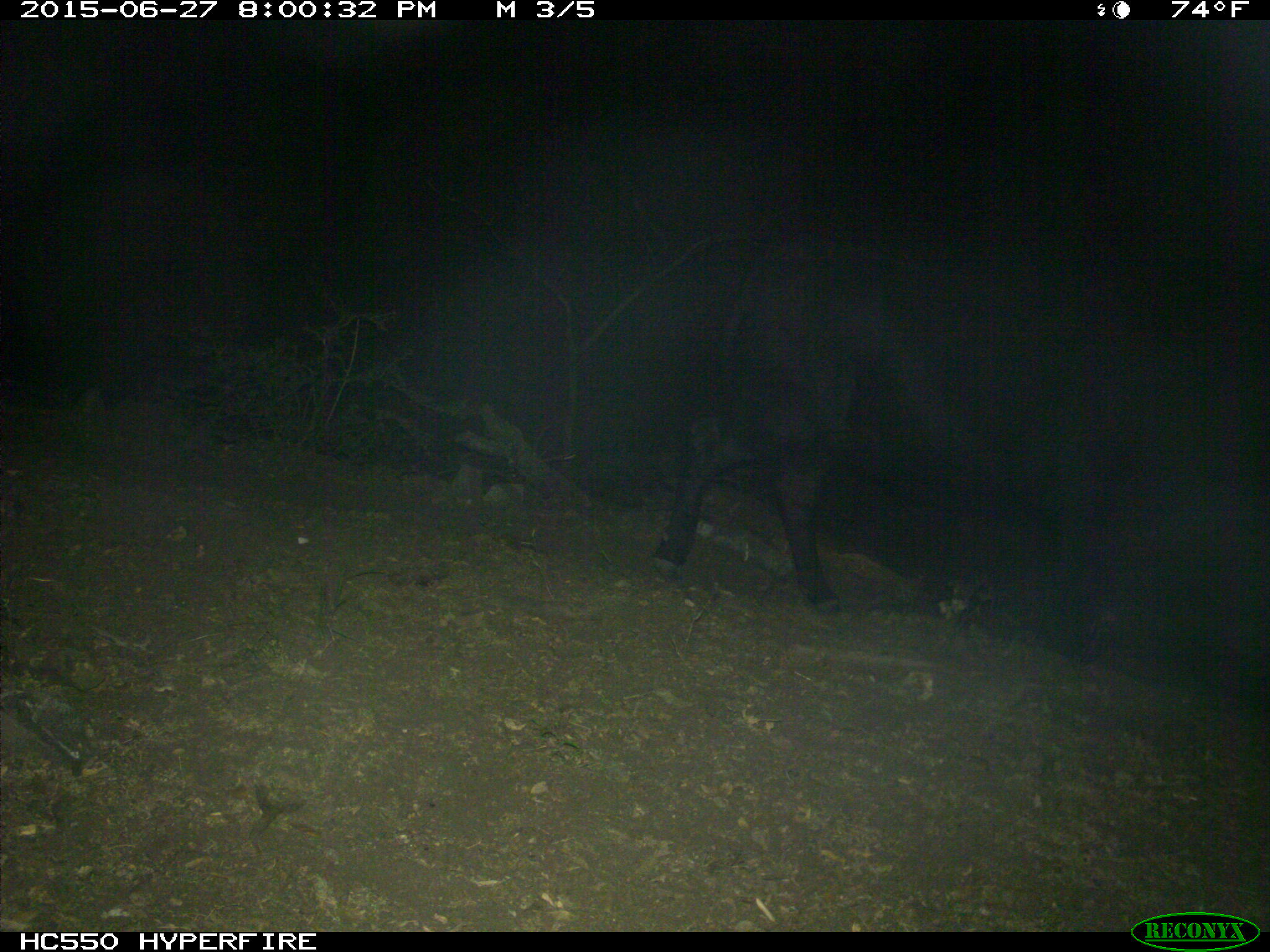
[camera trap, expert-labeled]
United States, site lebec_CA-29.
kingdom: Animalia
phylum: Chordata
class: Mammalia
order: Artiodactyla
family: Bovidae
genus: Bos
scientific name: Bos taurus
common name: domestic cow